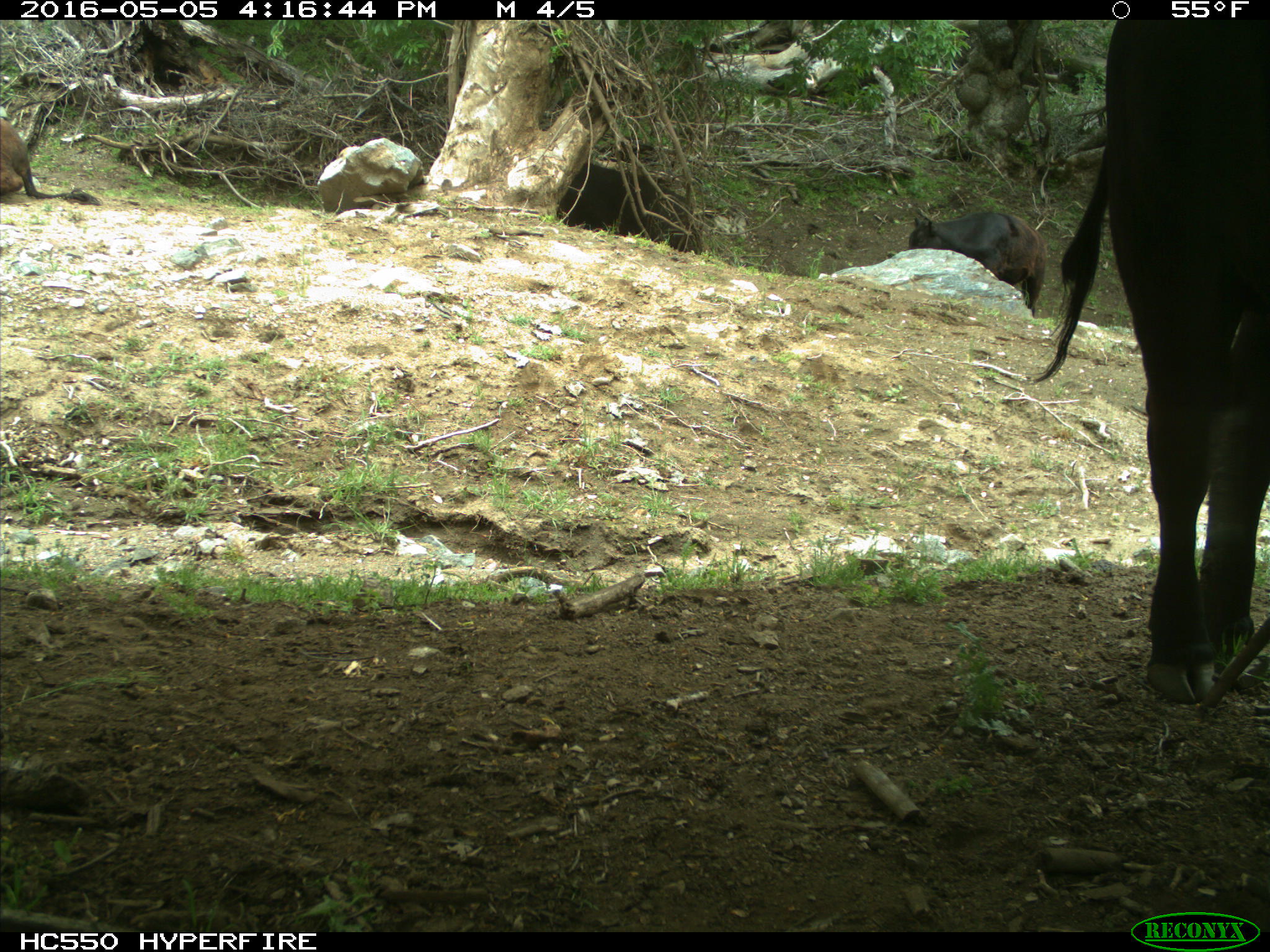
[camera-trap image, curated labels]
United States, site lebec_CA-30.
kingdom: Animalia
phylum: Chordata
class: Mammalia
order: Artiodactyla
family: Bovidae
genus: Bos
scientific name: Bos taurus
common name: domestic cow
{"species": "Bos taurus (domestic cow)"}